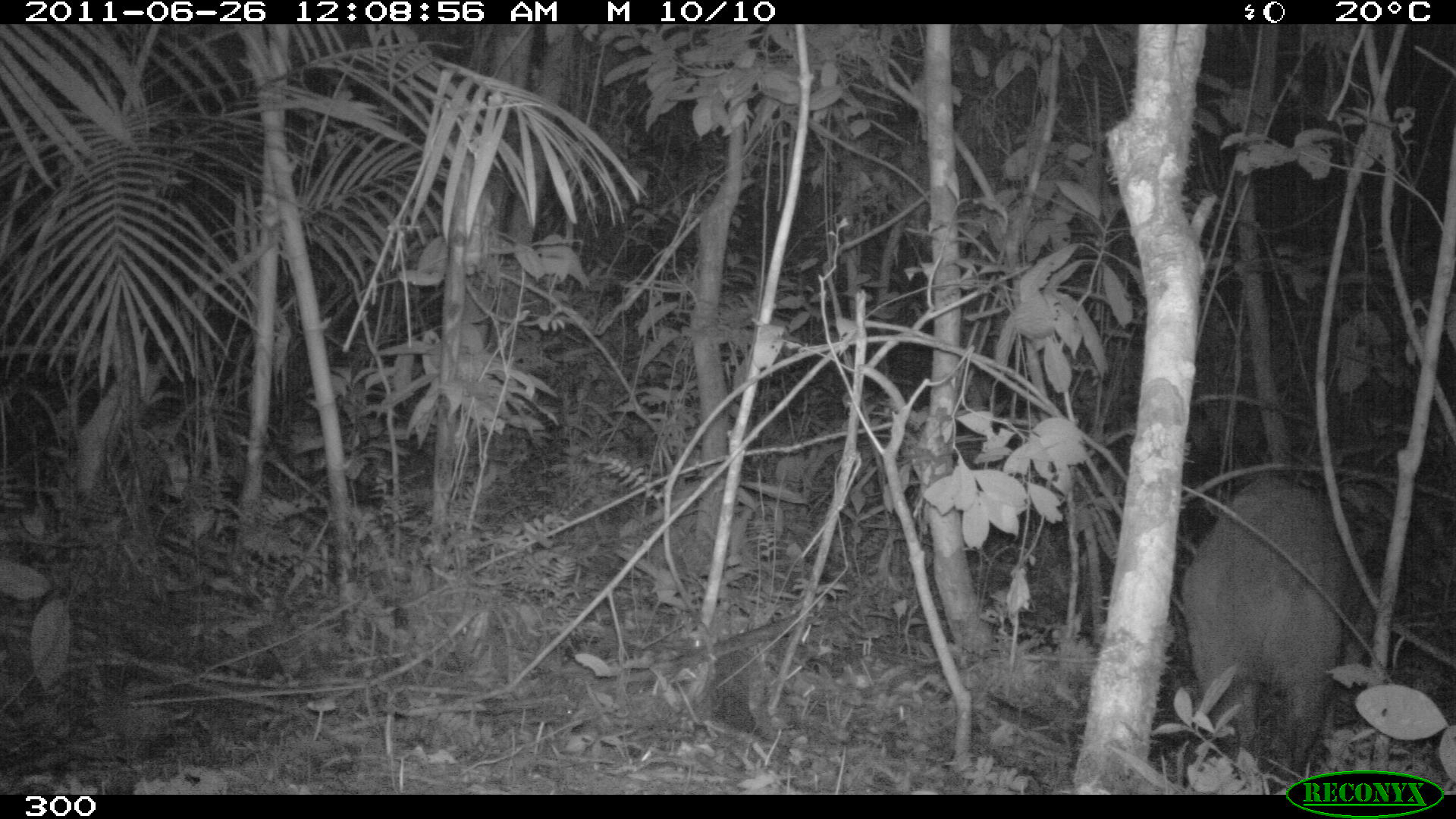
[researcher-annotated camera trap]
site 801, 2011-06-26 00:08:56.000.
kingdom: Animalia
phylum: Chordata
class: Mammalia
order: Artiodactyla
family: Cervidae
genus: Mazama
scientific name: Mazama americana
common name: red brocket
Mazama americana (red brocket).